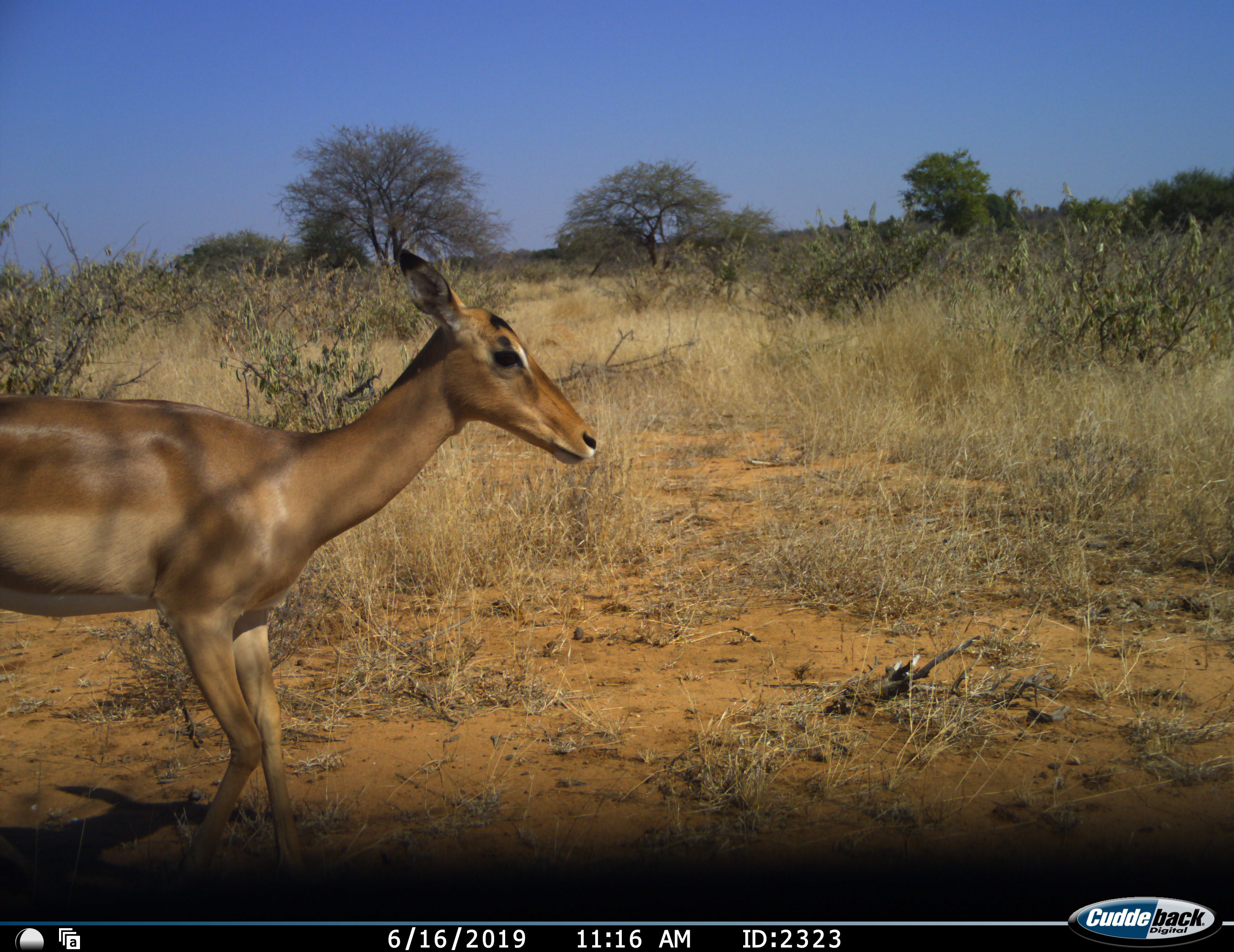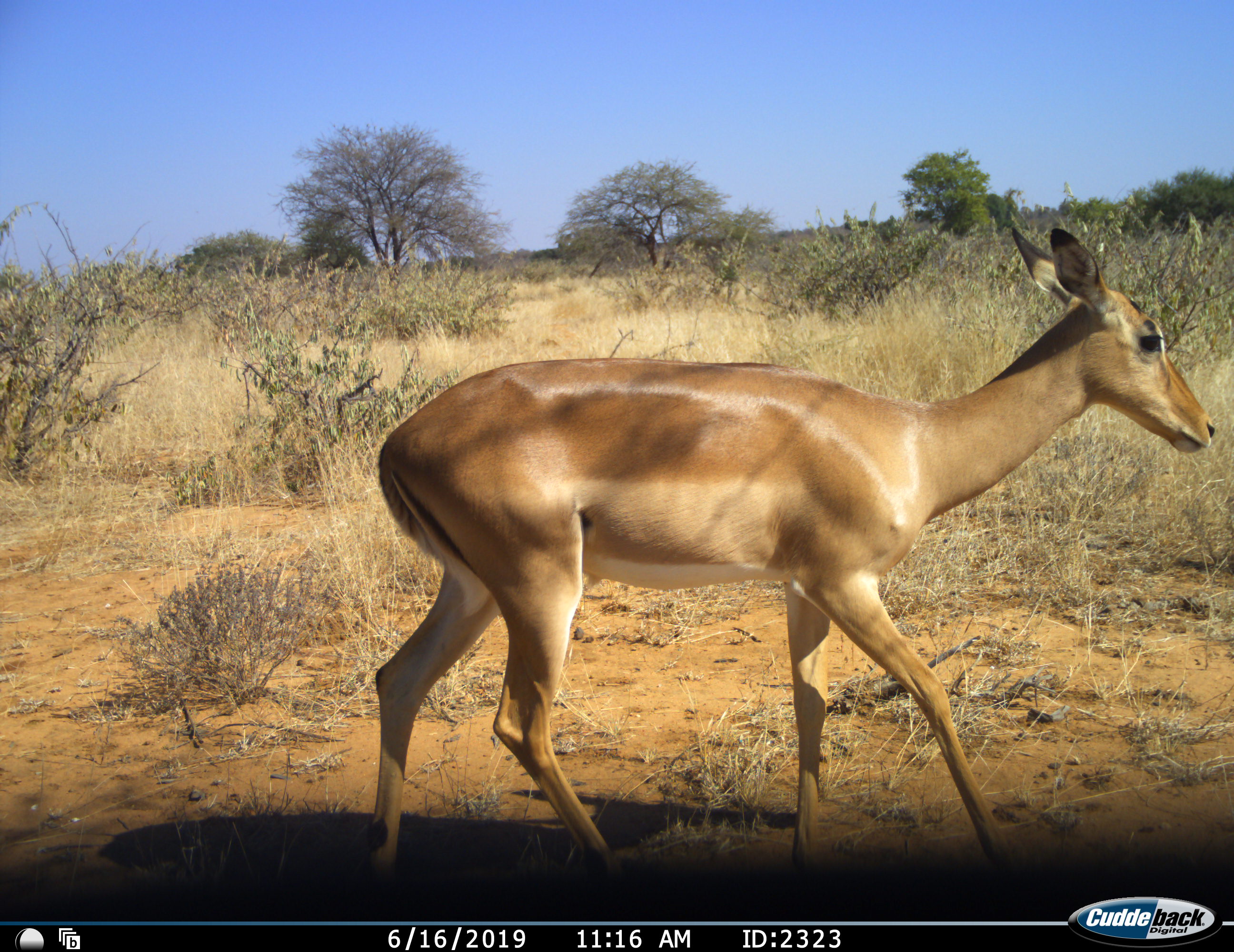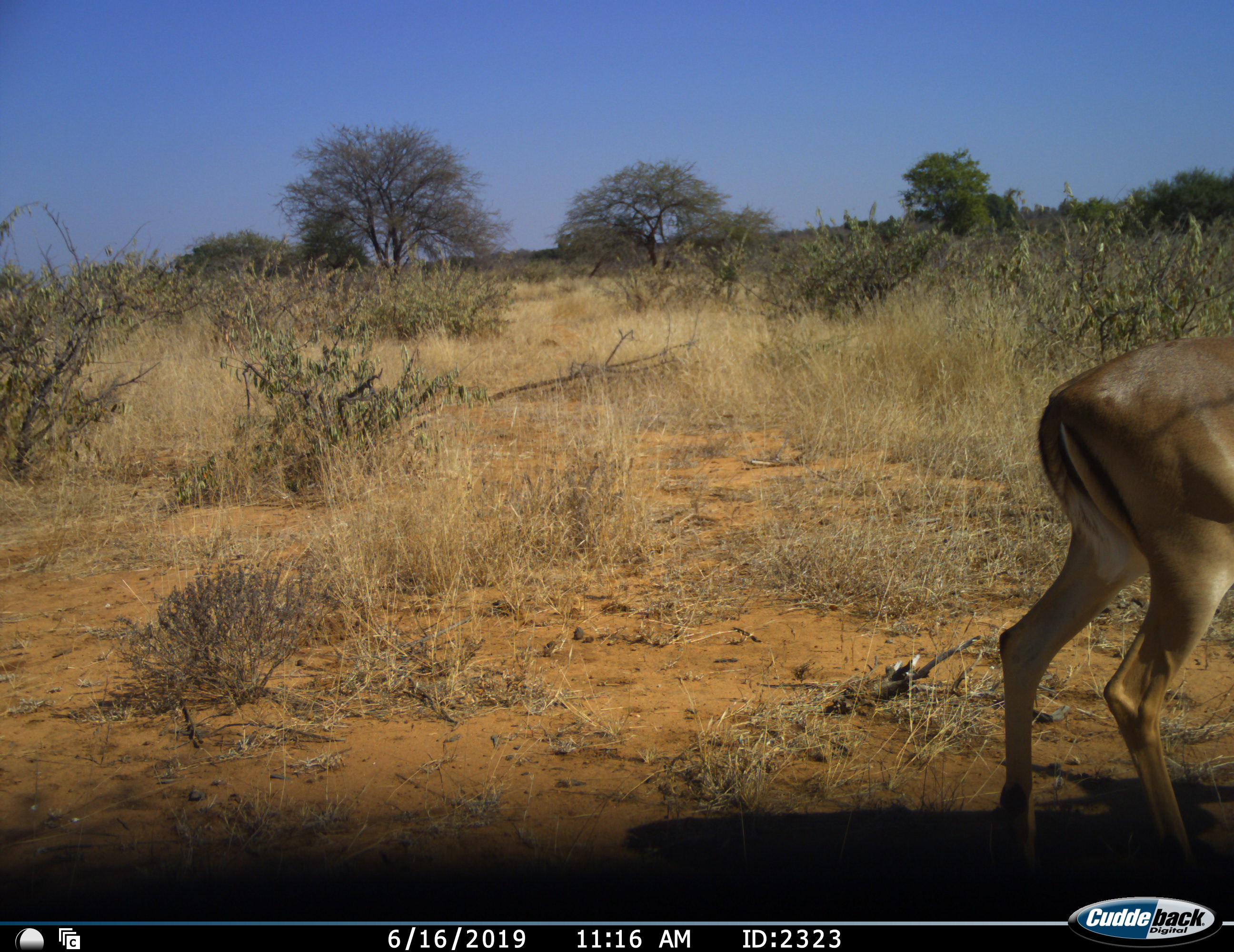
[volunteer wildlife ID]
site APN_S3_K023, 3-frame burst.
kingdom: Animalia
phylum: Chordata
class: Mammalia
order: Artiodactyla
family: Bovidae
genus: Aepyceros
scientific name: Aepyceros melampus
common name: impala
Impala (Aepyceros melampus), count 1. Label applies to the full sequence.